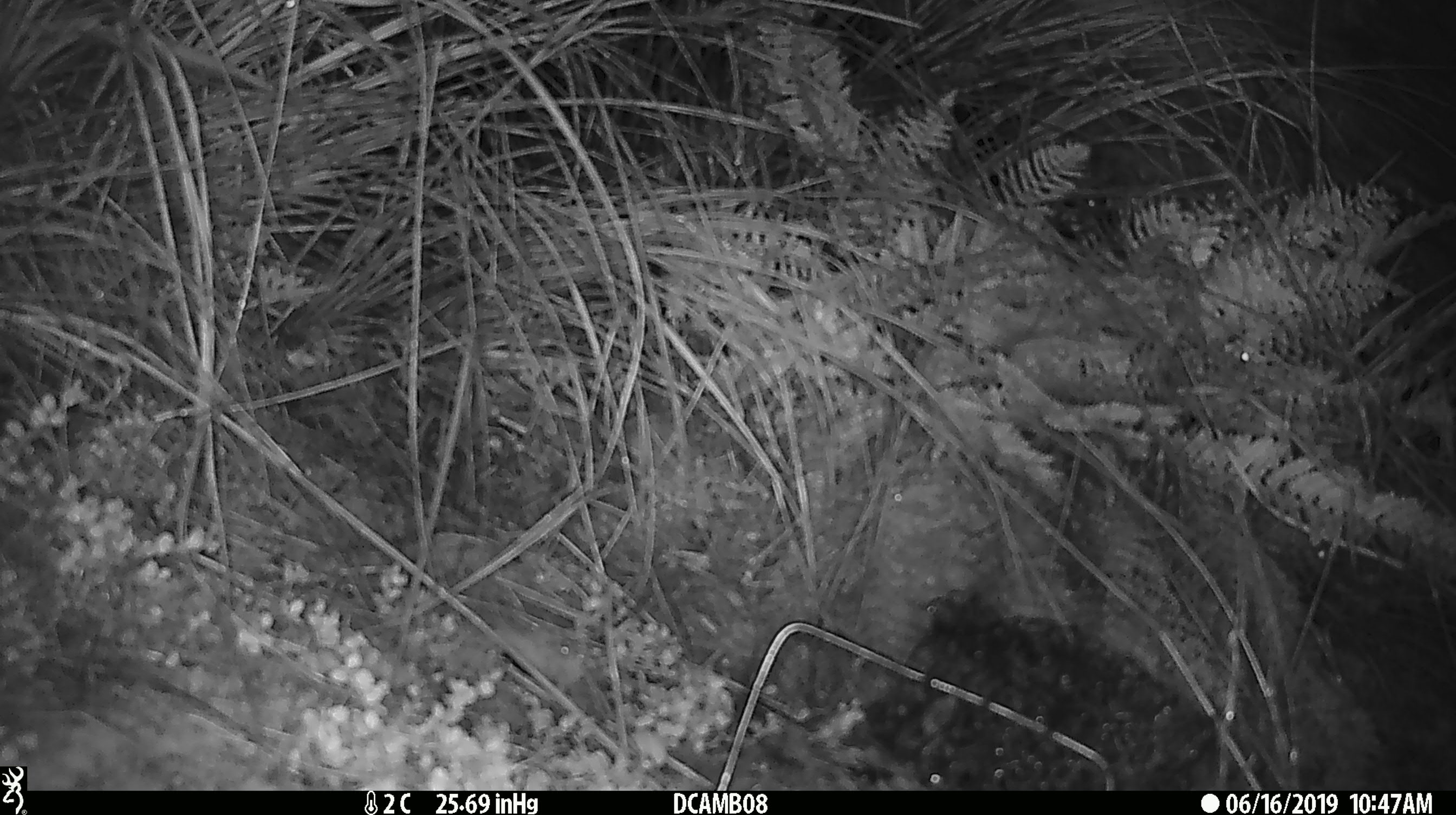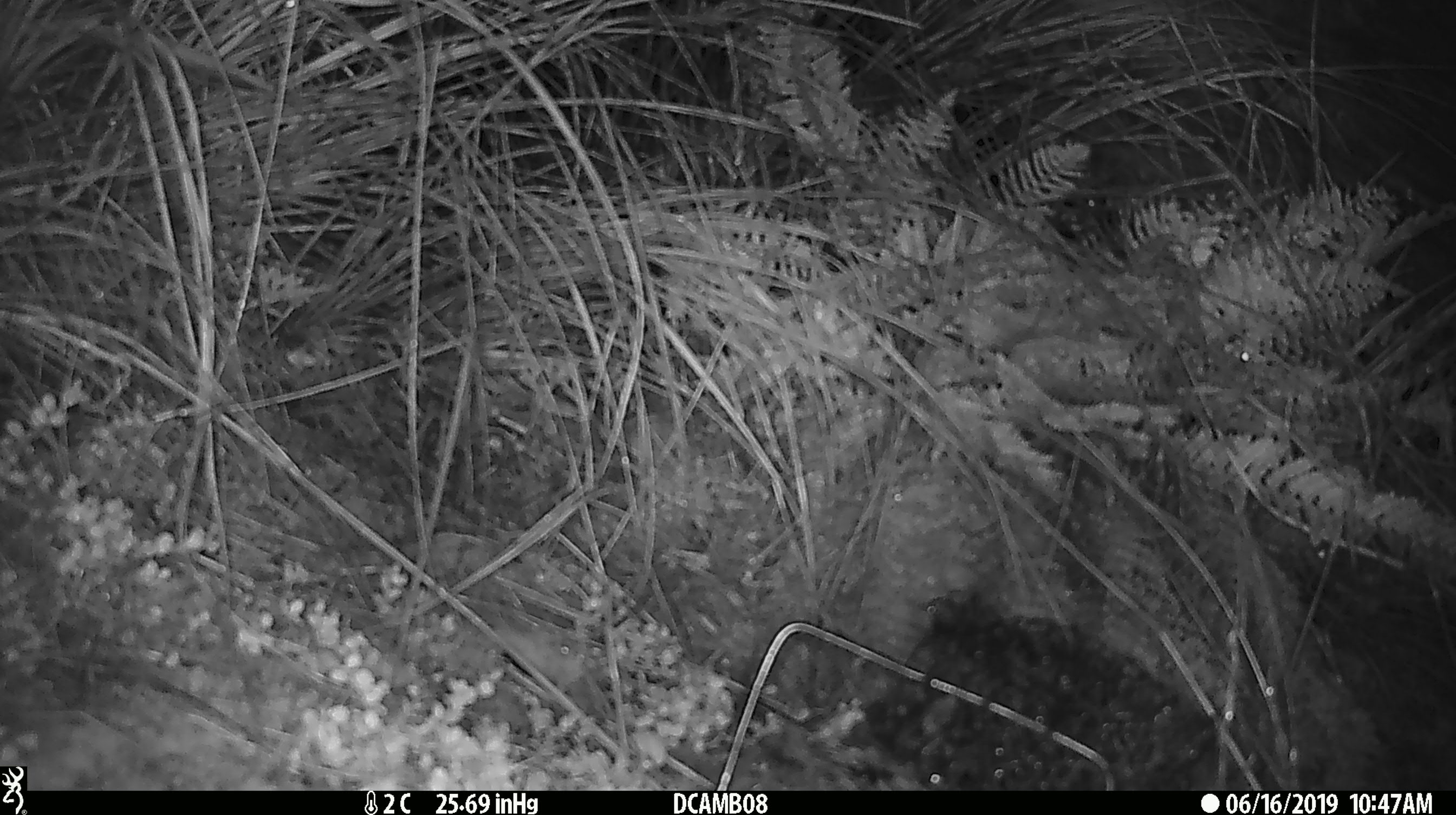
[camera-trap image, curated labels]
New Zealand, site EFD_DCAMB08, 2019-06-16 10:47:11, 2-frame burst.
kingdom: Animalia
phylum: Chordata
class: Mammalia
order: Rodentia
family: Muridae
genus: Mus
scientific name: Mus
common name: mouse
Mouse (Mus).